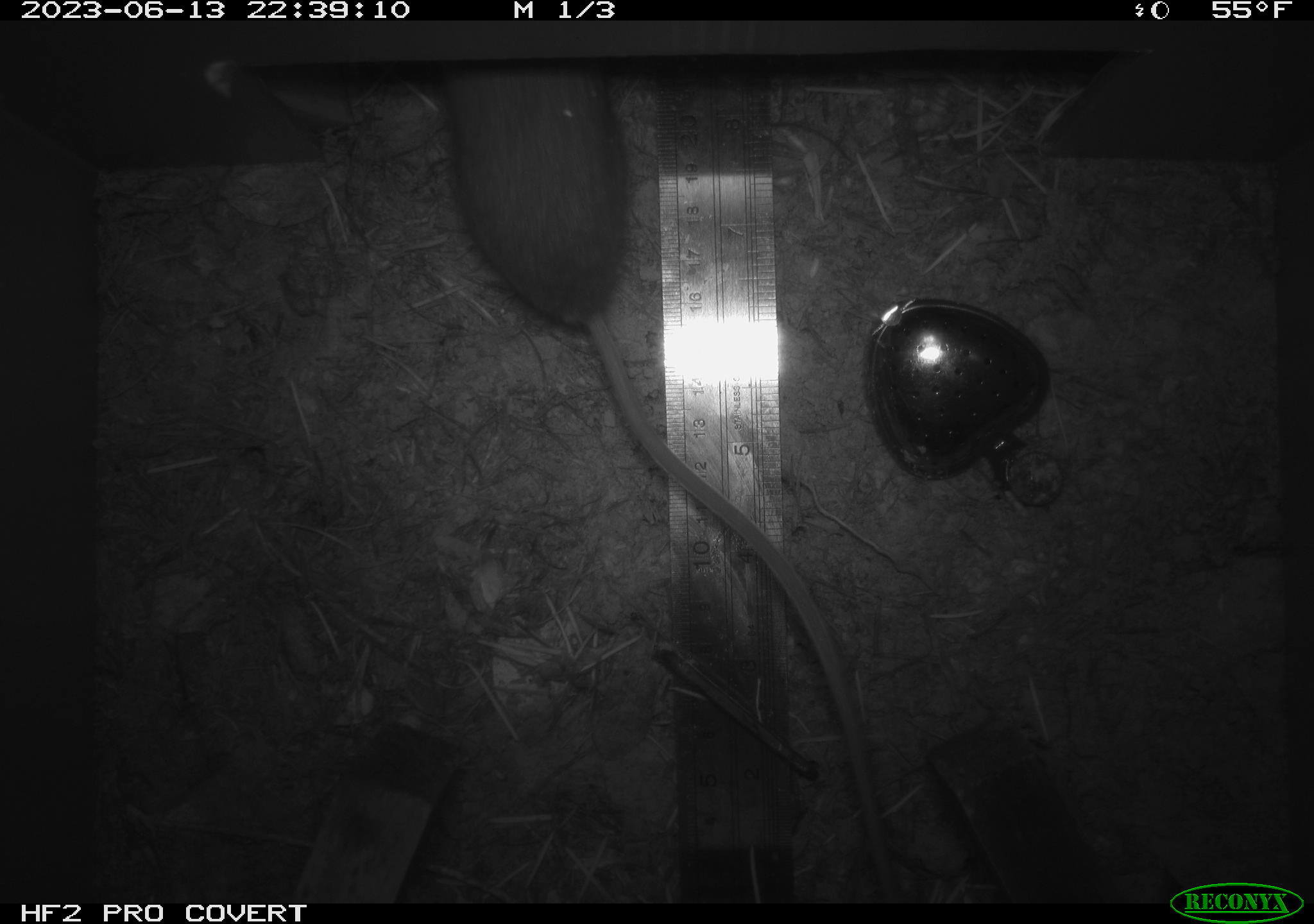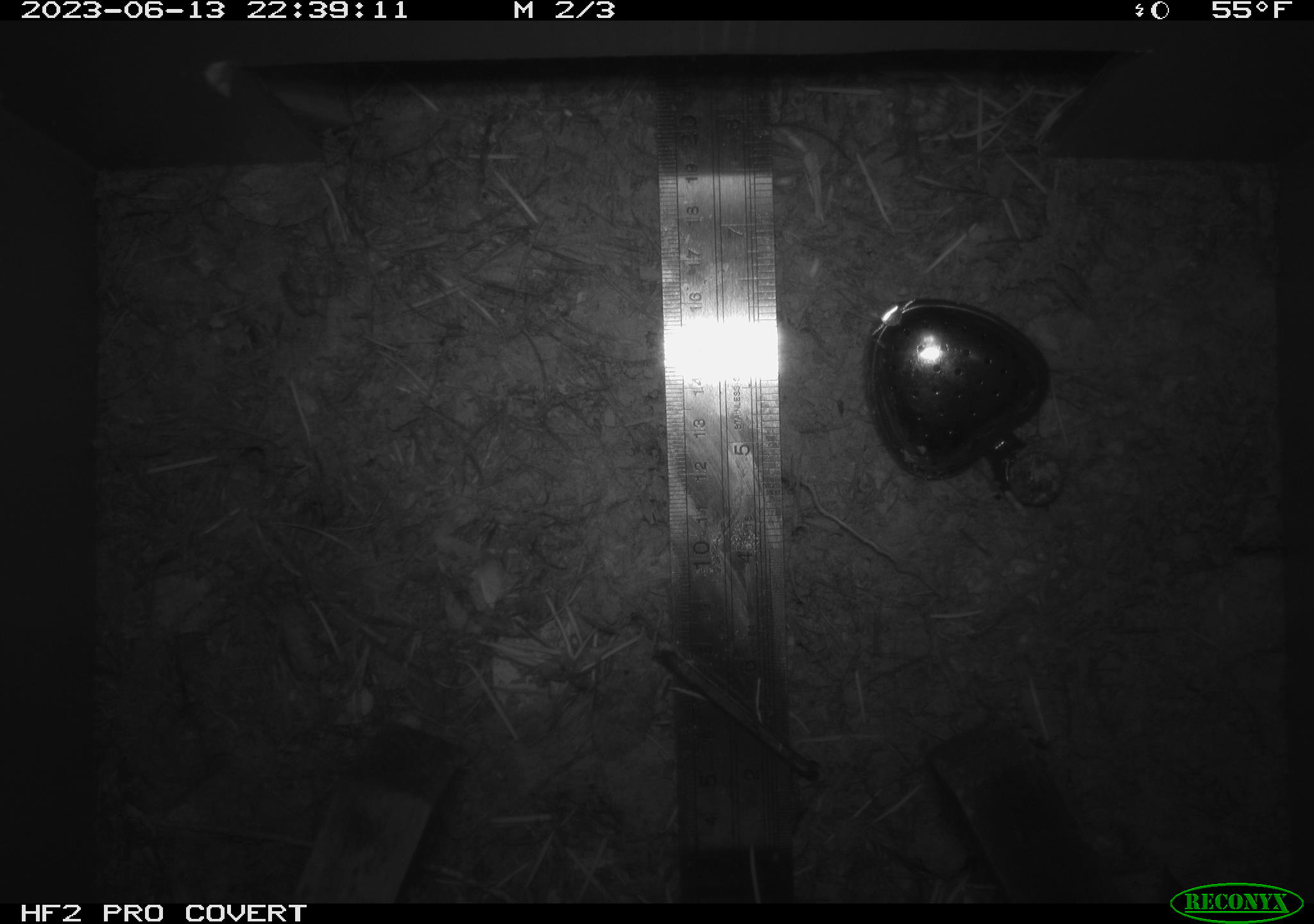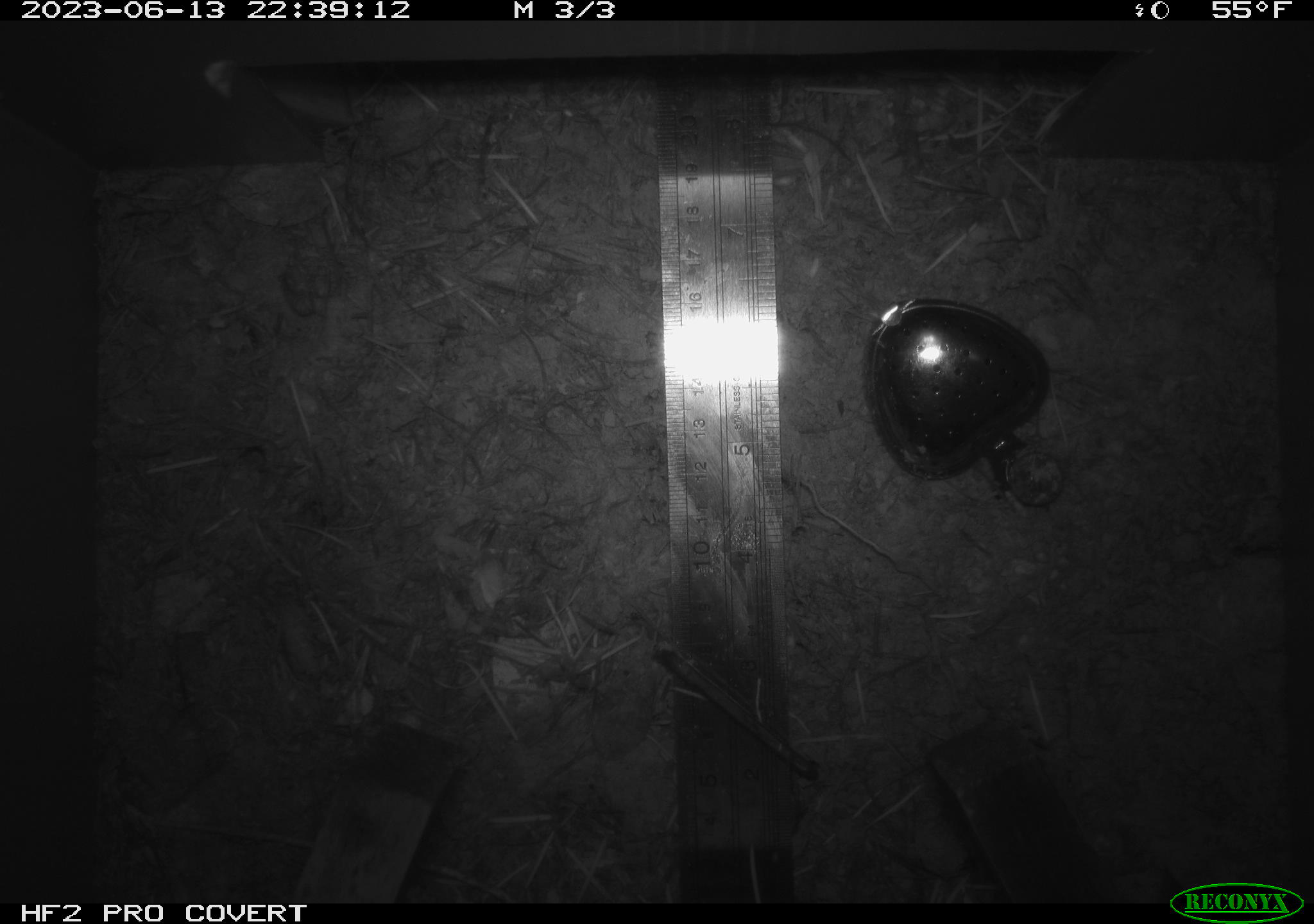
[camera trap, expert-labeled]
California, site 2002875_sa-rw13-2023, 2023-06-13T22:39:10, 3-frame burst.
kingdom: Animalia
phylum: Chordata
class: Mammalia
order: Rodentia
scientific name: Rodentia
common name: mouse species